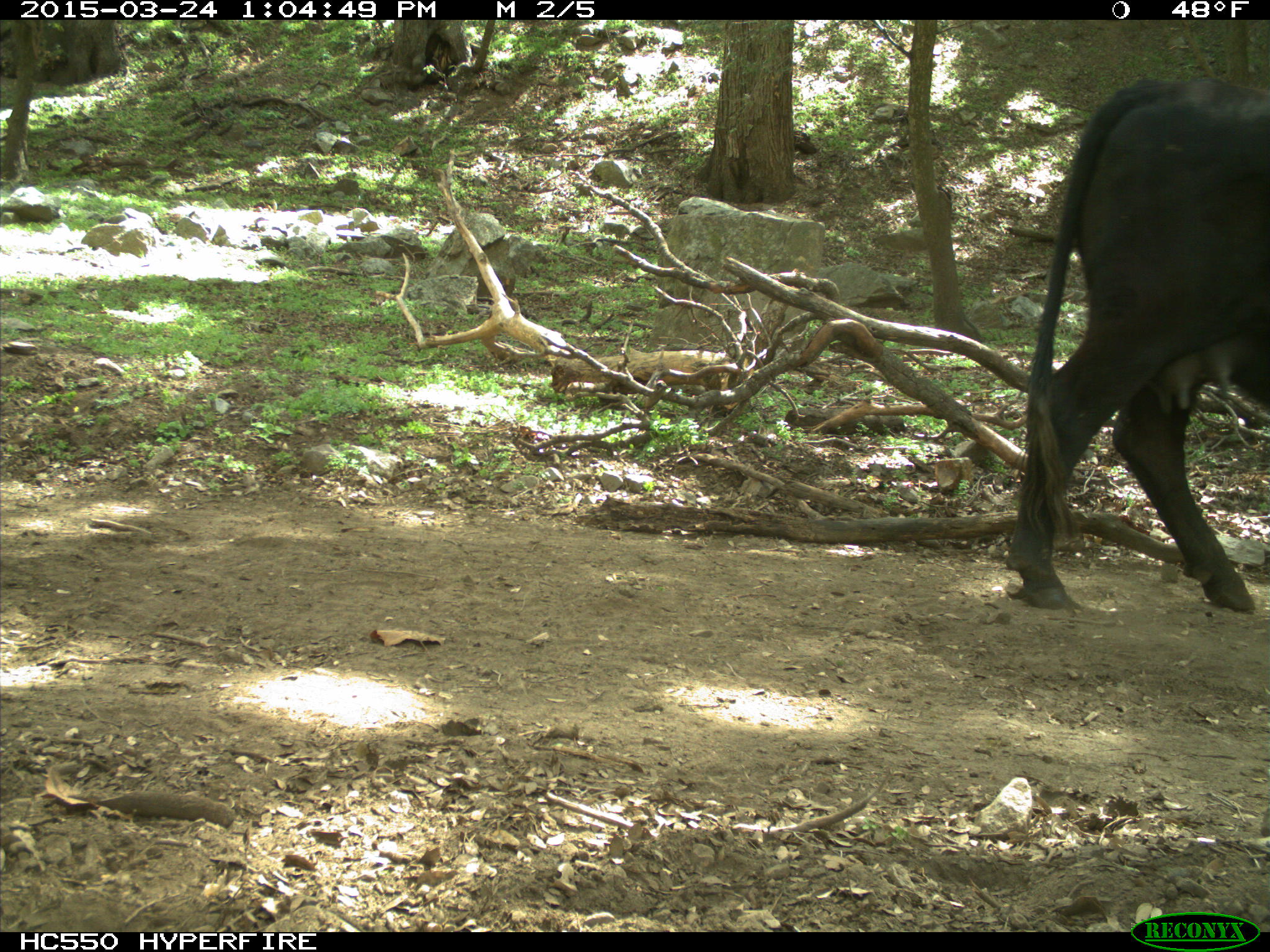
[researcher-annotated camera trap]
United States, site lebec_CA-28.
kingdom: Animalia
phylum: Chordata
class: Mammalia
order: Artiodactyla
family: Bovidae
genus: Bos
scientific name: Bos taurus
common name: domestic cow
Bos taurus (domestic cow).